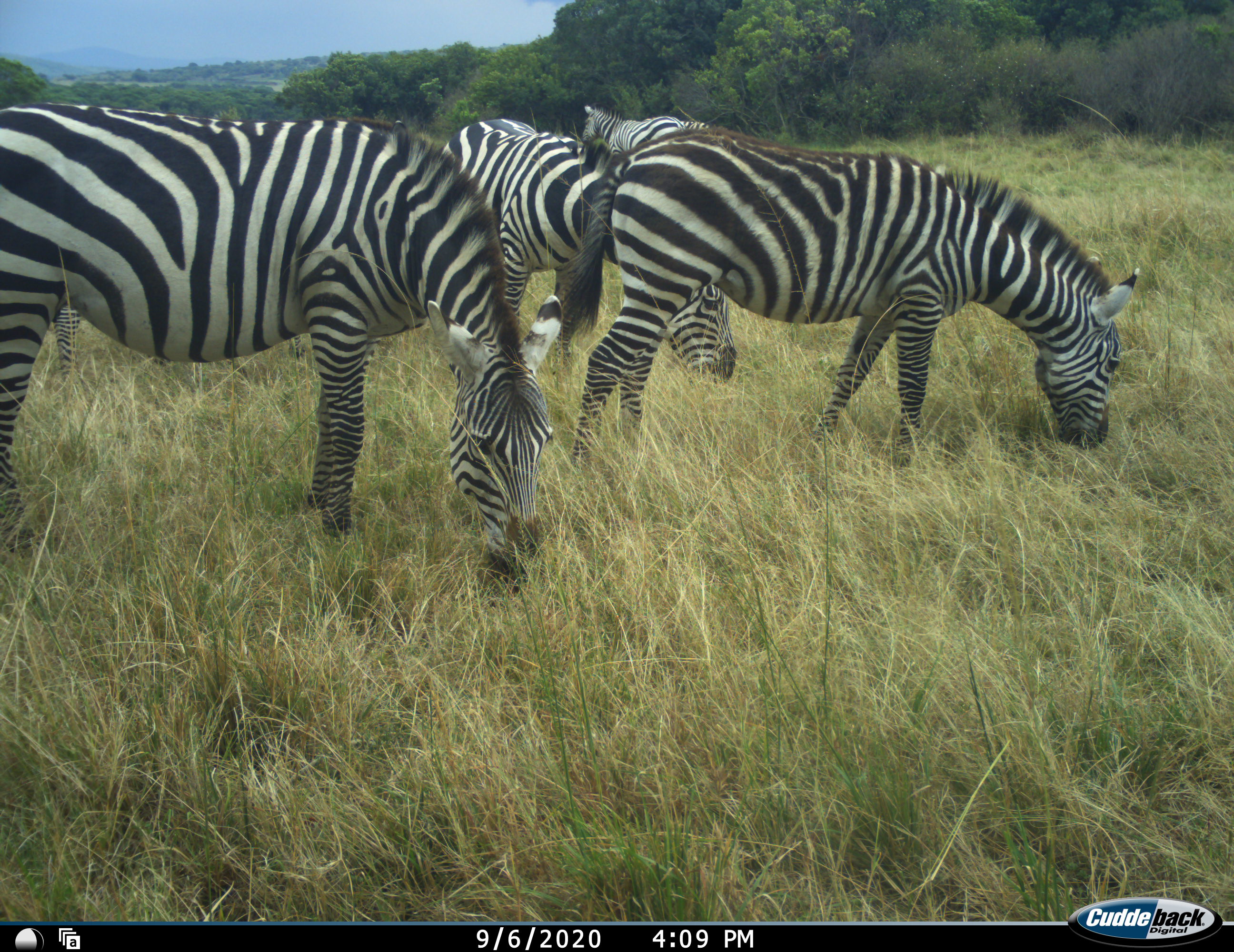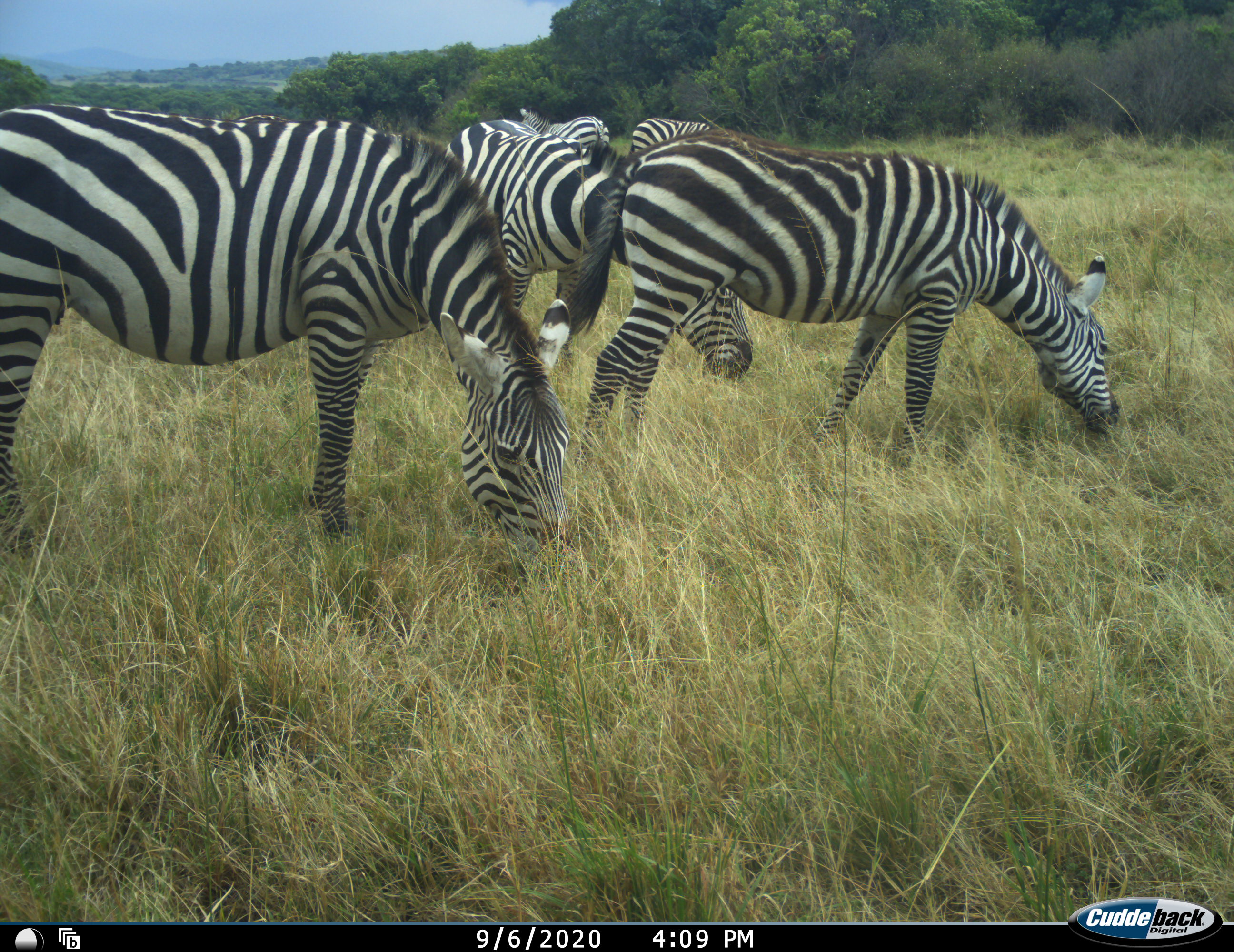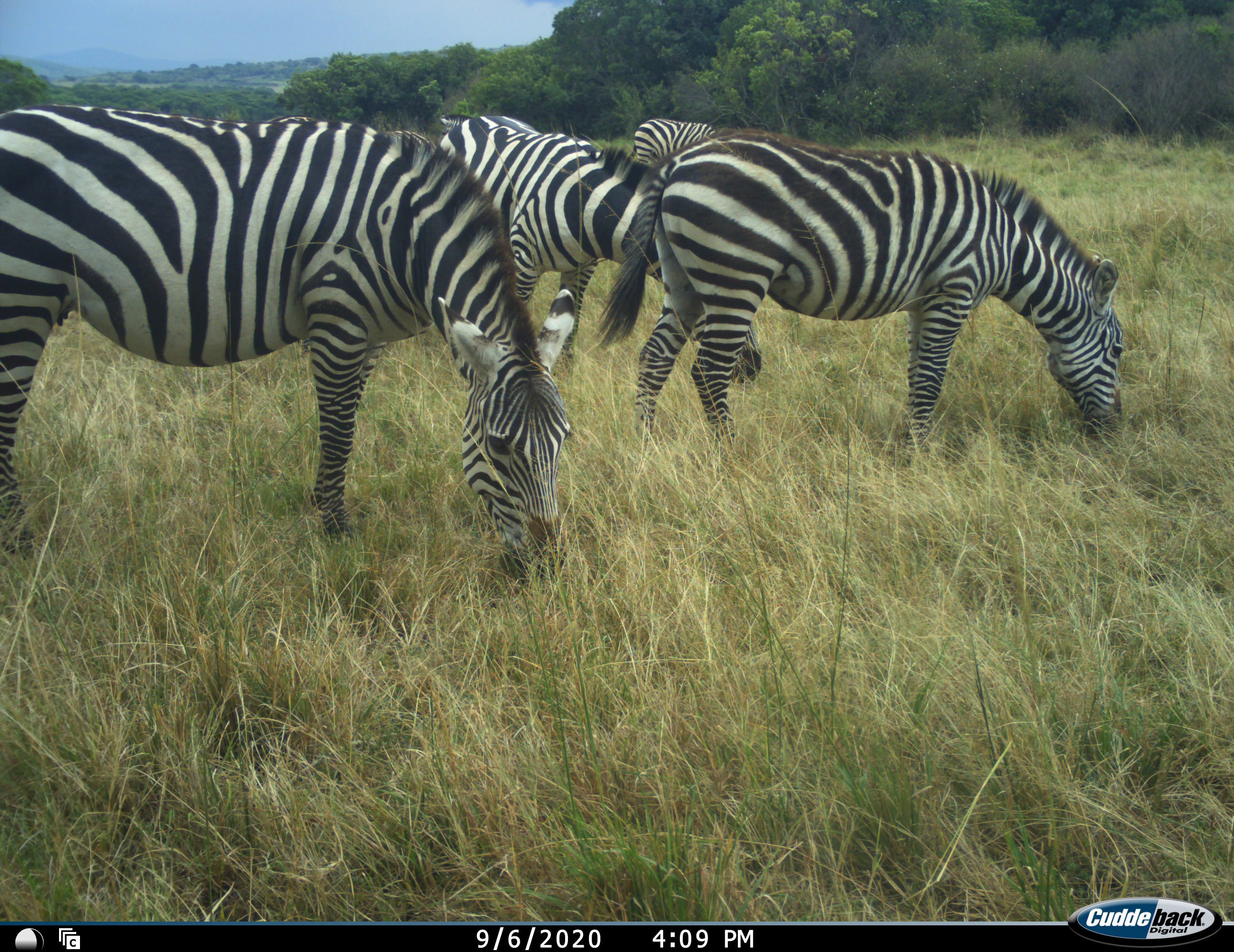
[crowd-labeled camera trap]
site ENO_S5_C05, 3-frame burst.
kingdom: Animalia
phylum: Chordata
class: Mammalia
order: Perissodactyla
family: Equidae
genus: Equus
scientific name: Equus quagga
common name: plains zebra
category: zebraplains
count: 5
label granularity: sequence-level